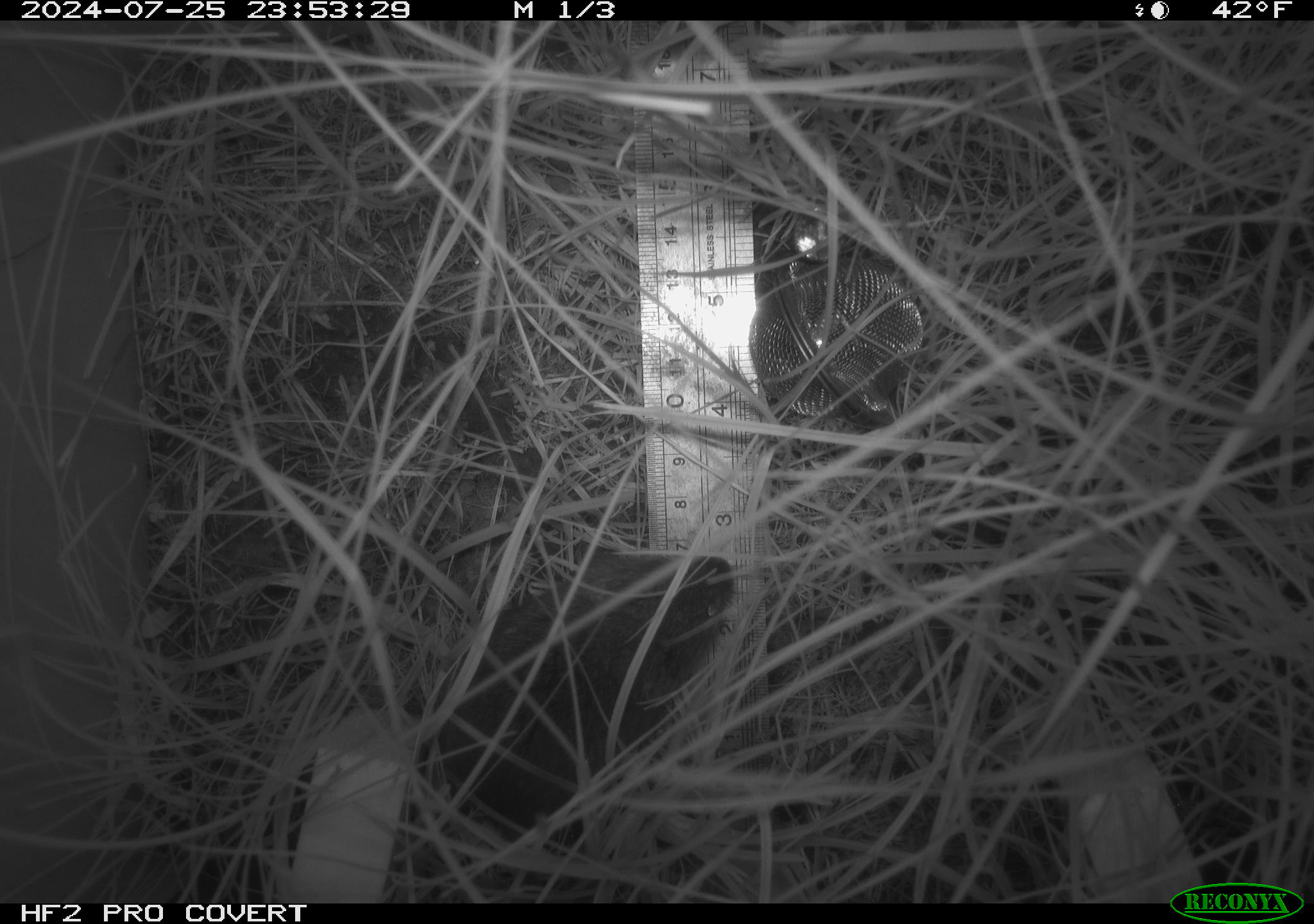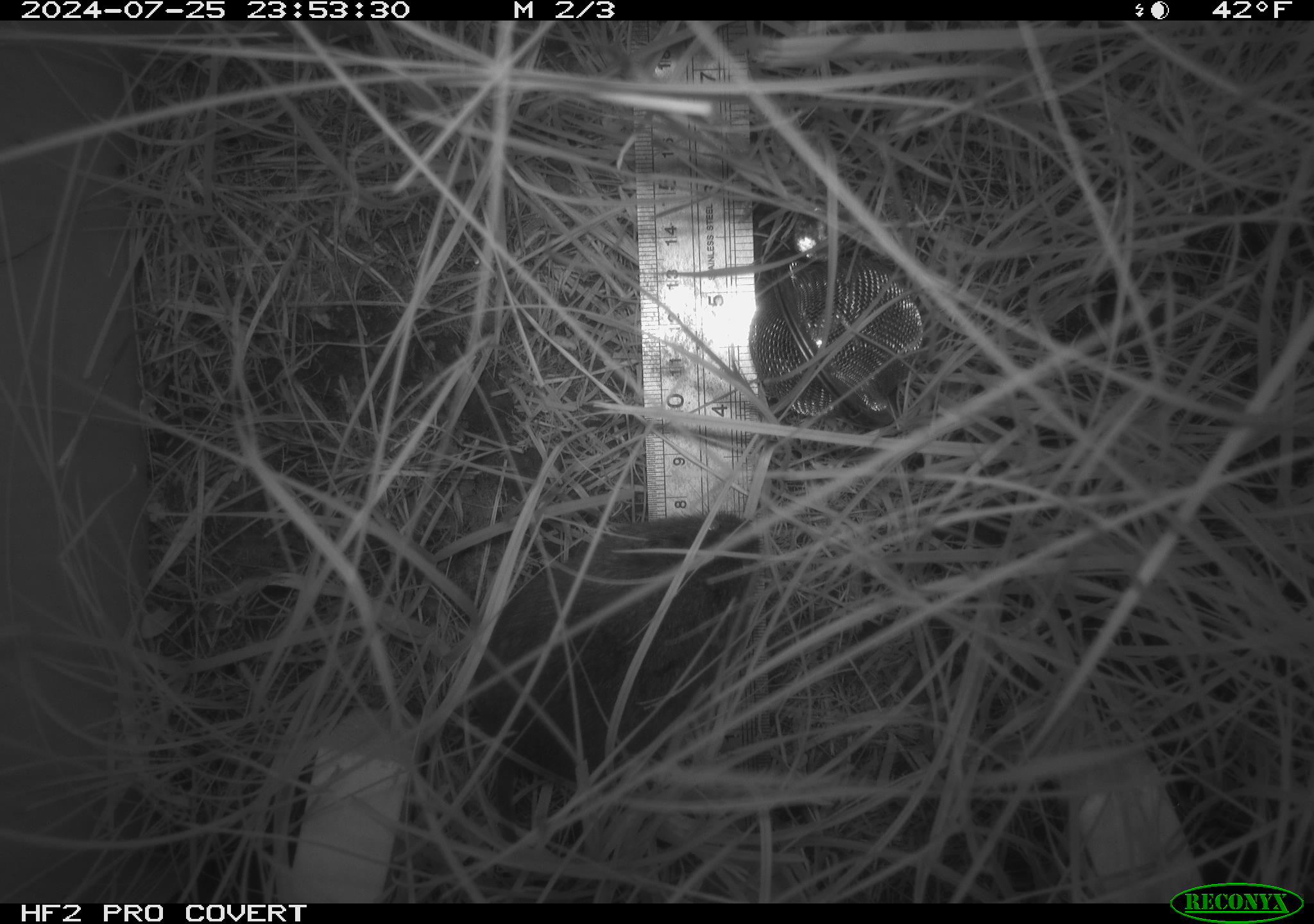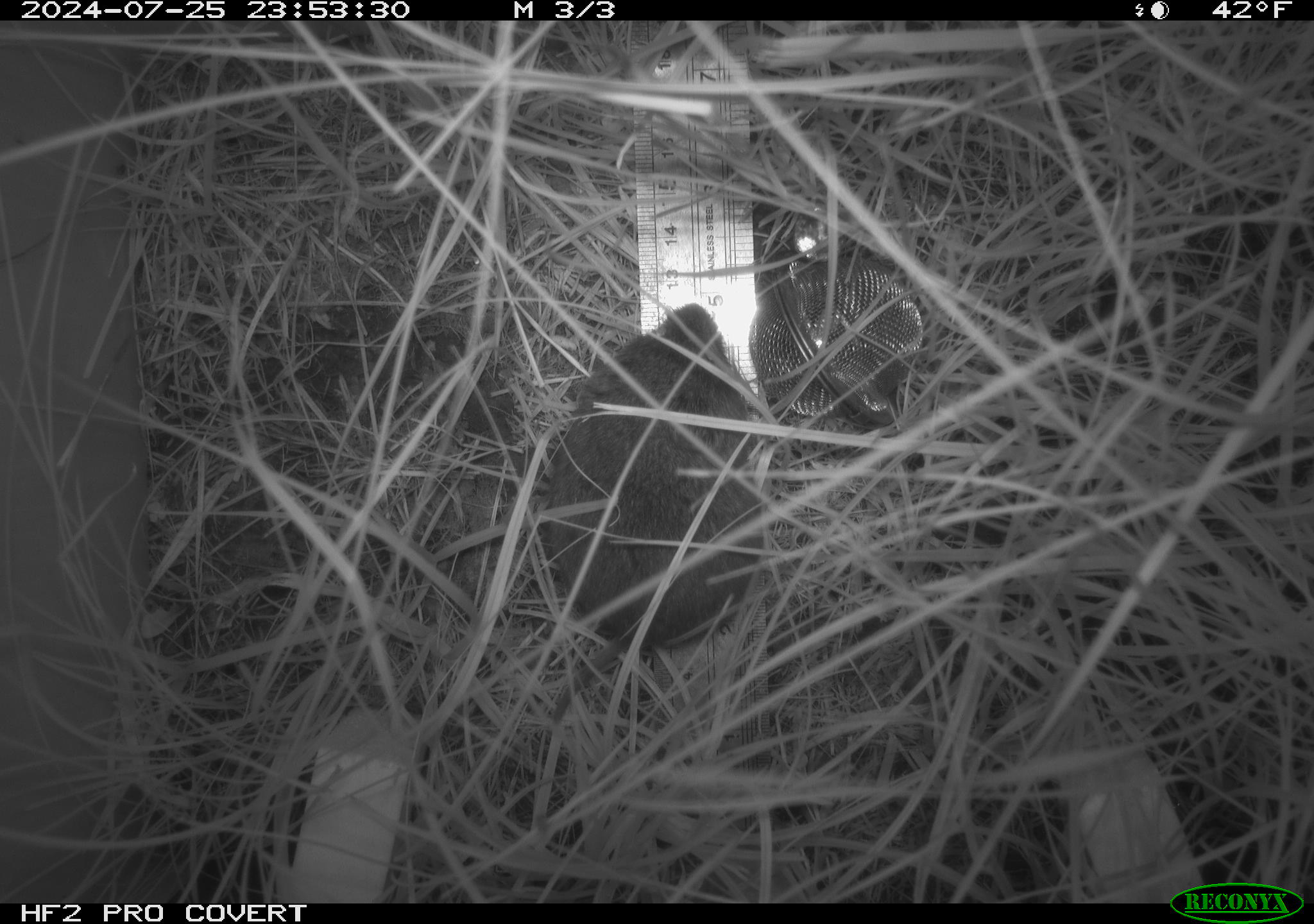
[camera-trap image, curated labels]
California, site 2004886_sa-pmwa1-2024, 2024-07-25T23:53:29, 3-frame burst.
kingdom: Animalia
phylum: Chordata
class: Mammalia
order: Rodentia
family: Cricetidae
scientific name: Arvicolinae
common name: voles, lemmings, and muskrats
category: arvicolinae subfamily